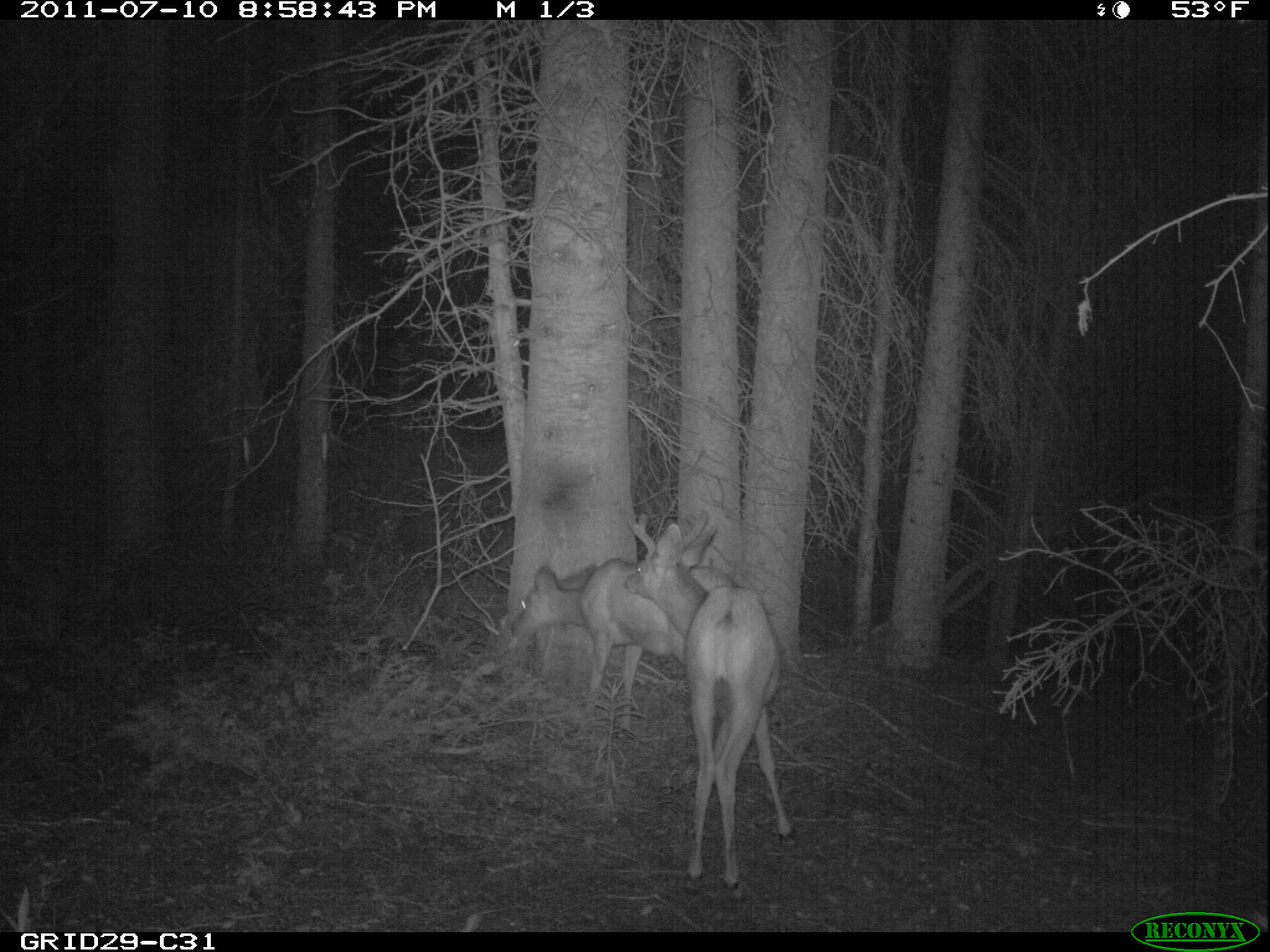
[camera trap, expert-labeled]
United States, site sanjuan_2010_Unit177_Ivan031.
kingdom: Animalia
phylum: Chordata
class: Mammalia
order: Artiodactyla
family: Cervidae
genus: Odocoileus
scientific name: Odocoileus hemionus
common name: mule deer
Odocoileus hemionus (mule deer).